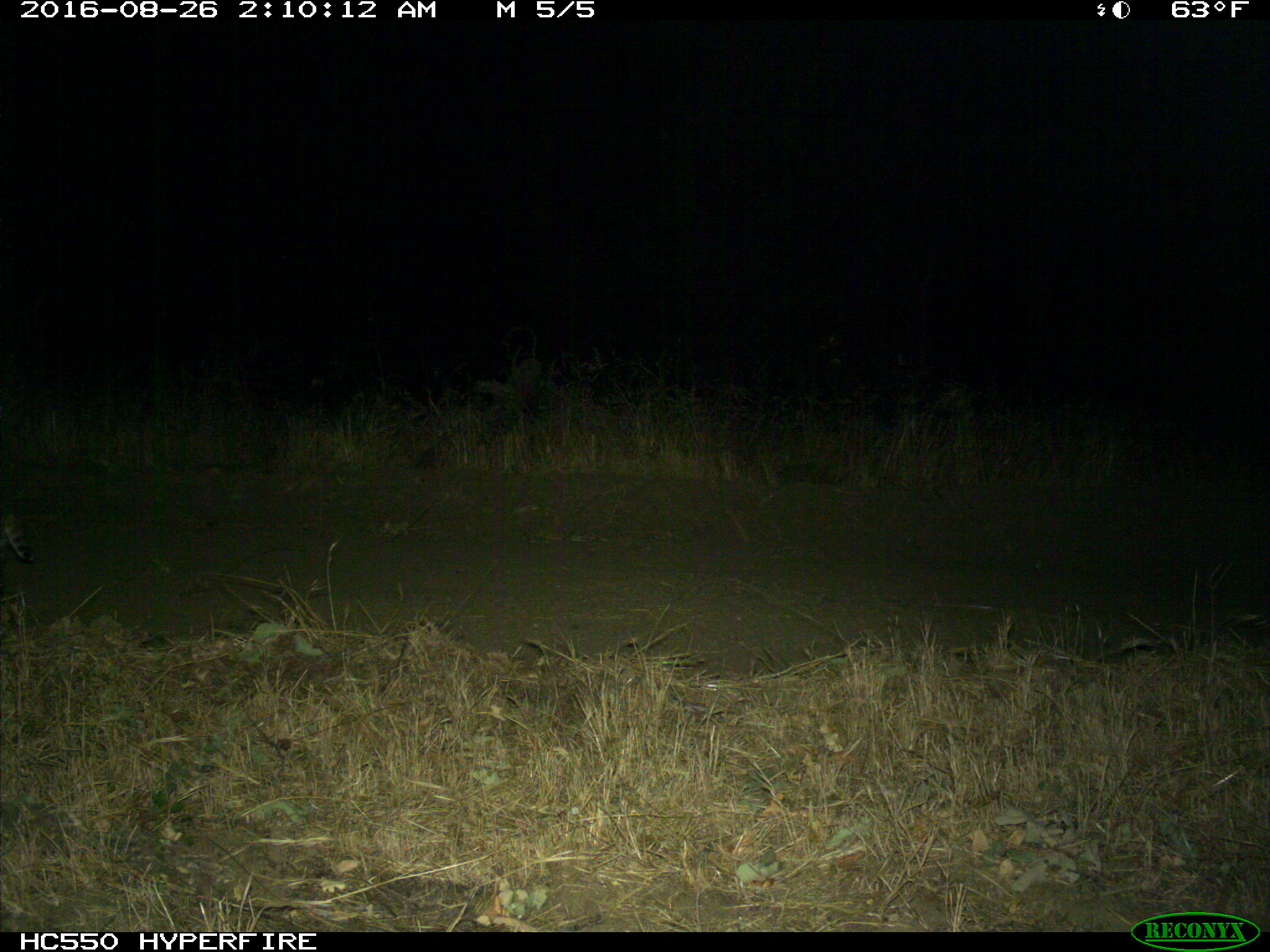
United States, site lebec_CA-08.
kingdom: Animalia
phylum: Chordata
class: Mammalia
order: Carnivora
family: Felidae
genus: Lynx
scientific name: Lynx rufus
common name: bobcat